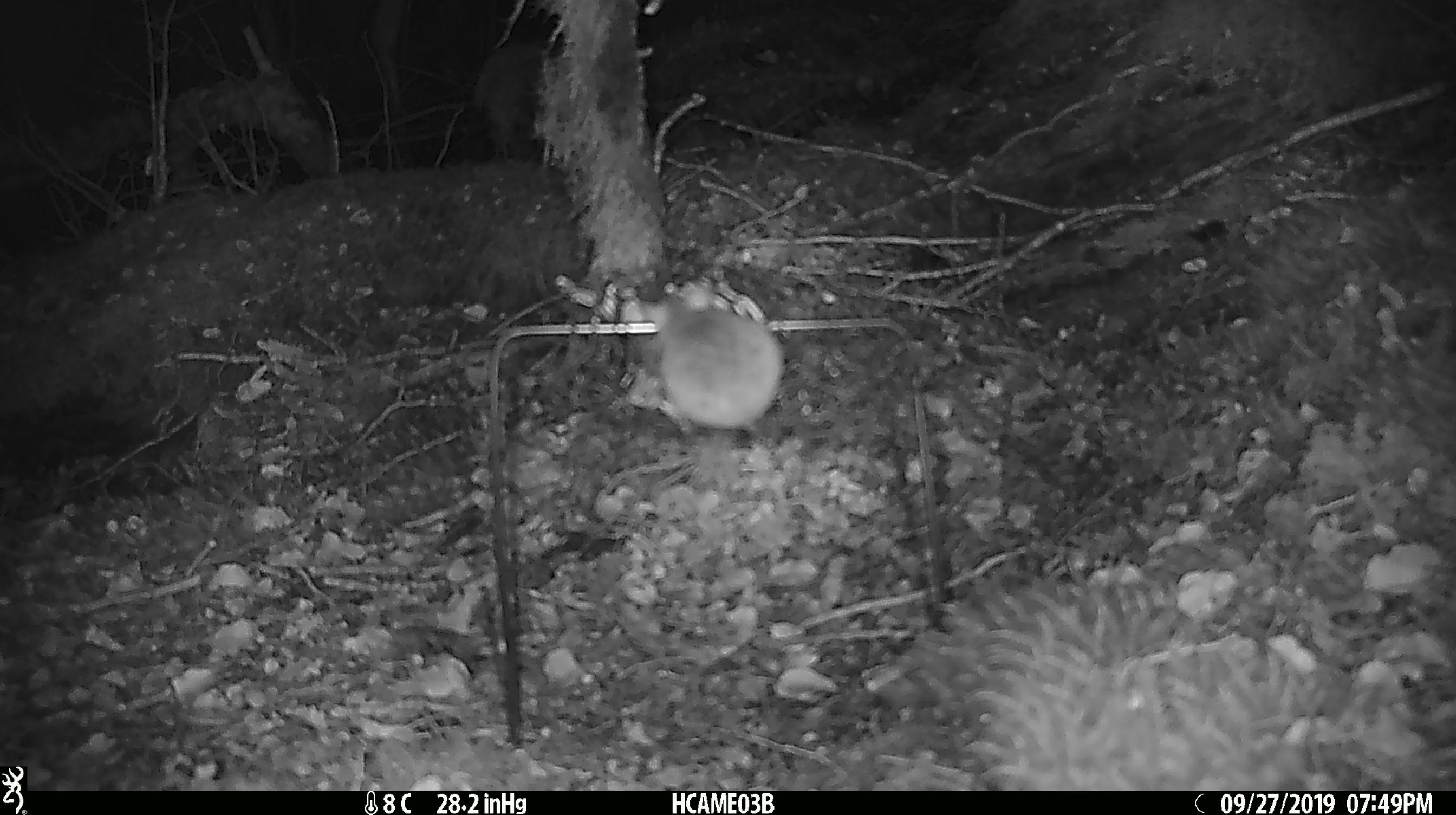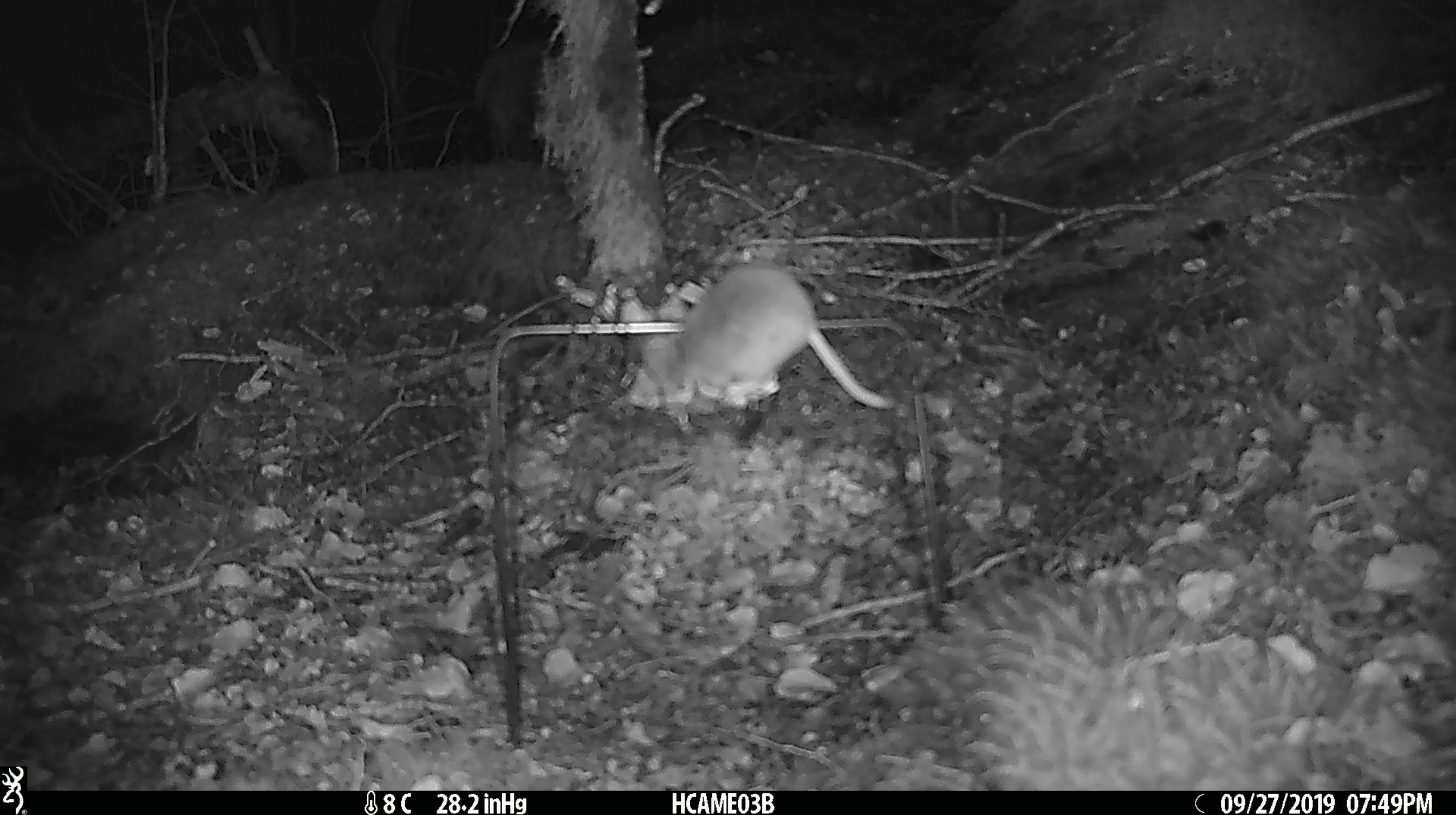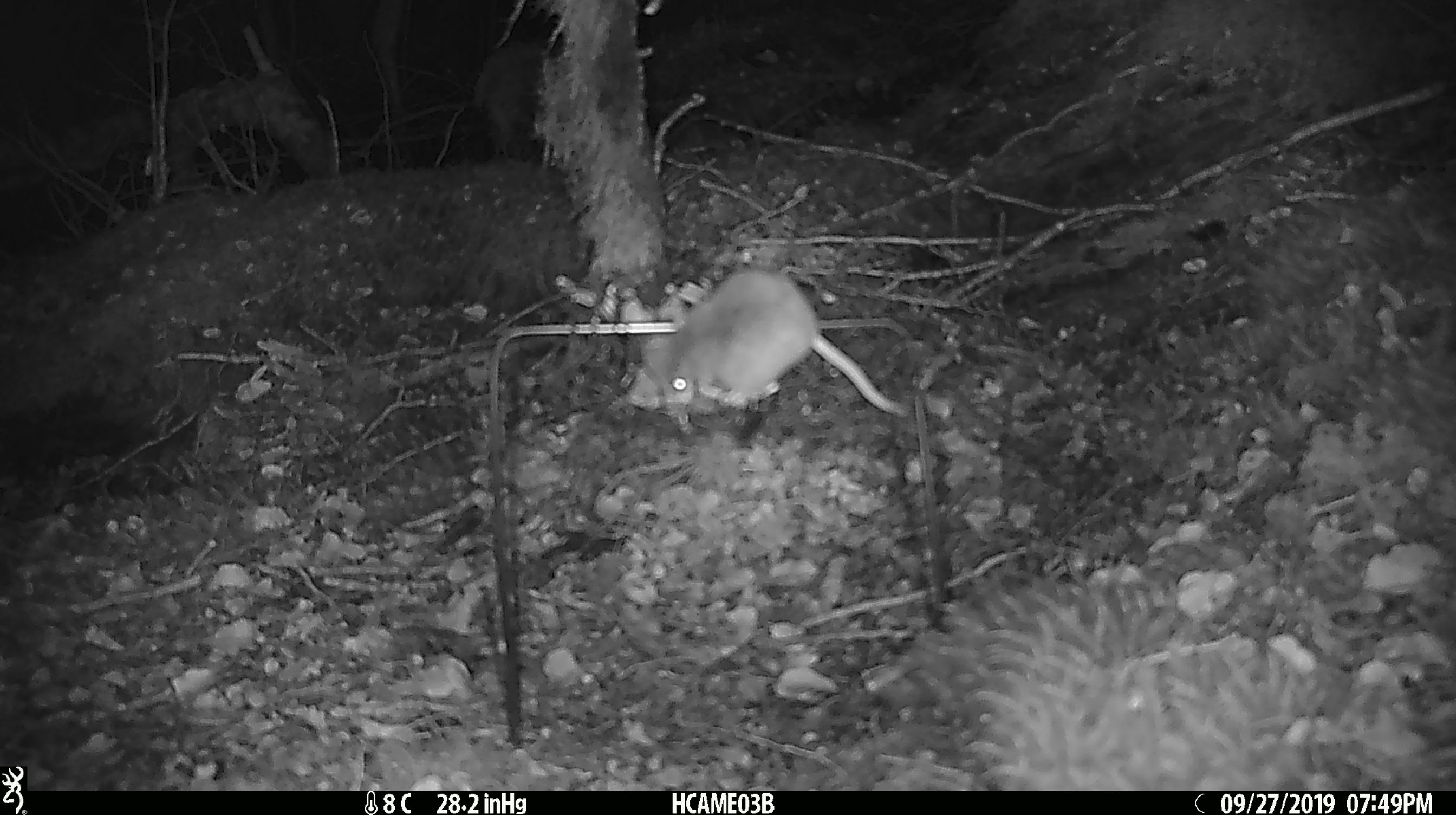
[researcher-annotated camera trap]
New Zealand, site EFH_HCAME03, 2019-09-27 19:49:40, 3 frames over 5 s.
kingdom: Animalia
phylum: Chordata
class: Mammalia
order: Rodentia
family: Muridae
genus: Mus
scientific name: Mus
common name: mouse